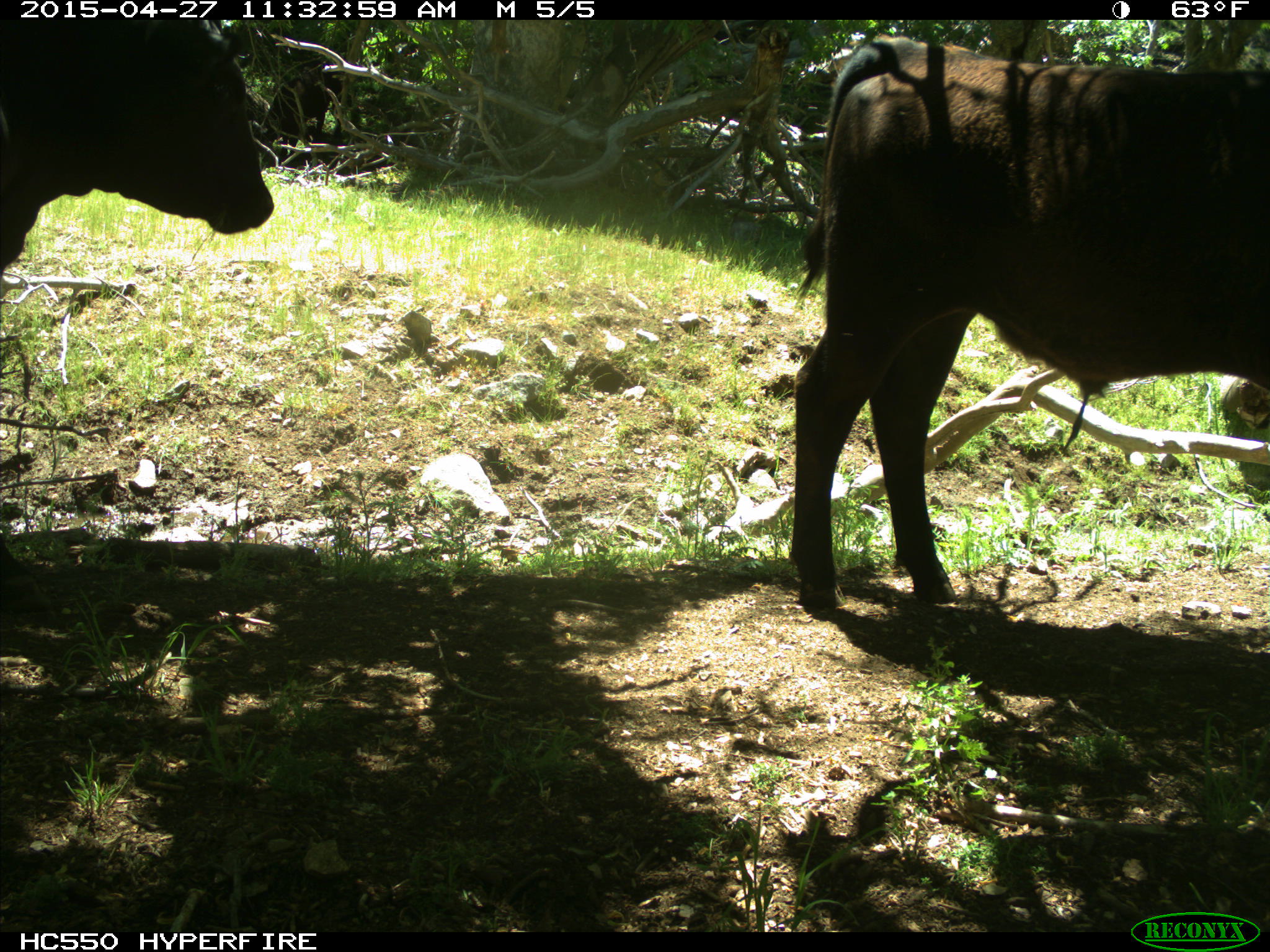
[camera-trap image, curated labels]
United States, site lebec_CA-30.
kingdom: Animalia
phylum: Chordata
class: Mammalia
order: Artiodactyla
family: Bovidae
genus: Bos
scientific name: Bos taurus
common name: domestic cow